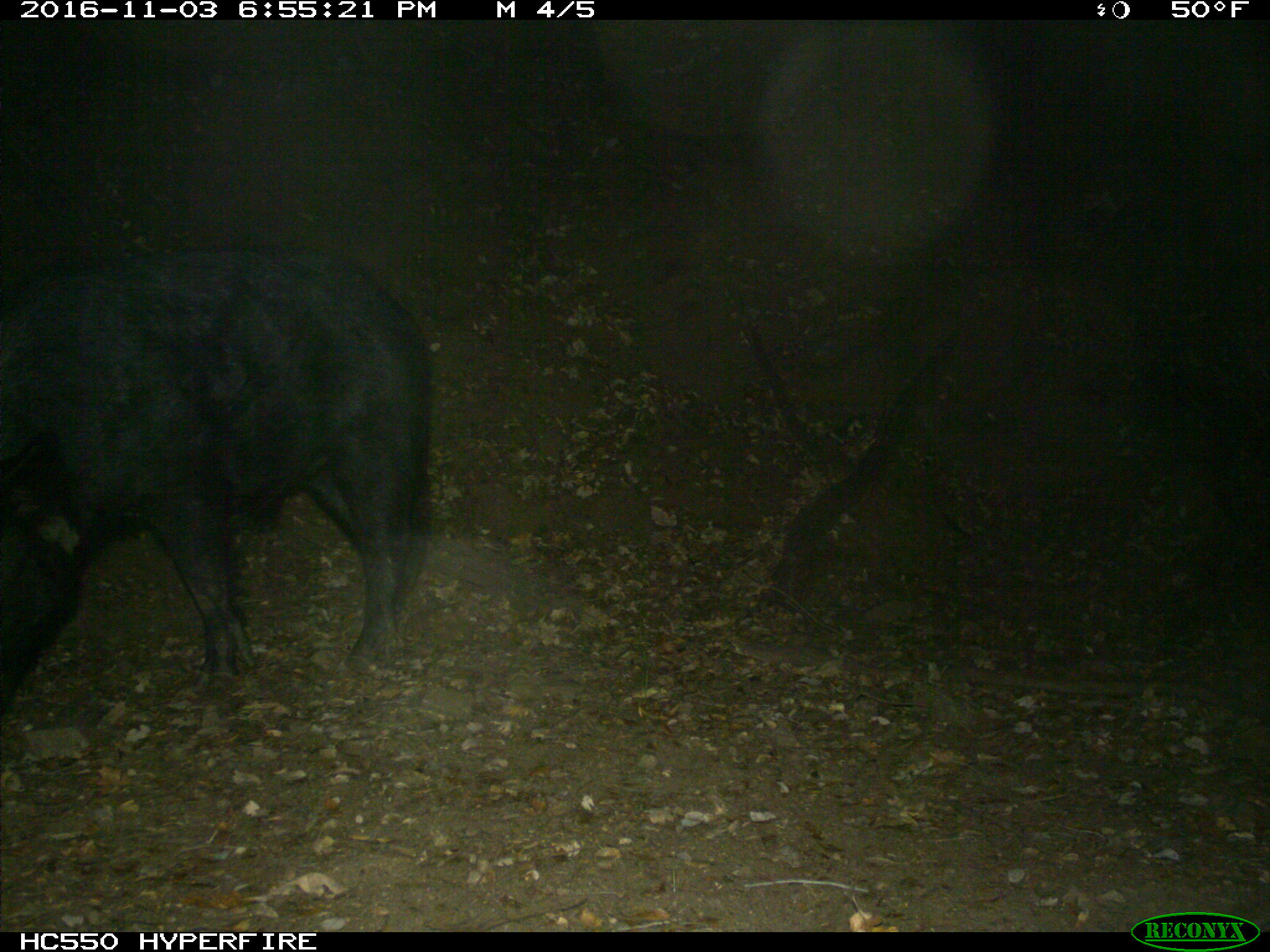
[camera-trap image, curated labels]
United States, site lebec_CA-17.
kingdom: Animalia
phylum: Chordata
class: Mammalia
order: Artiodactyla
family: Suidae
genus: Sus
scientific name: Sus scrofa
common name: wild boar